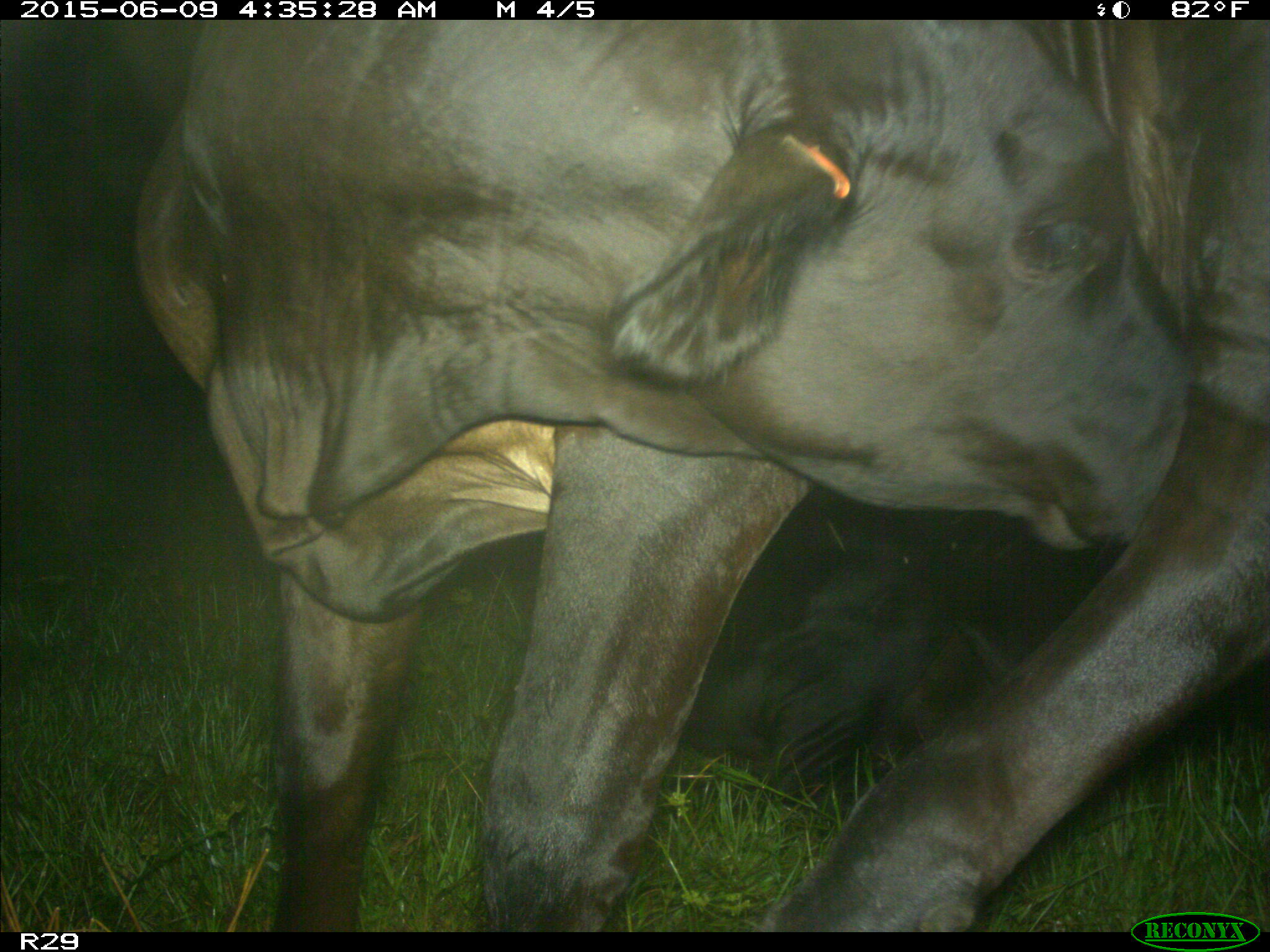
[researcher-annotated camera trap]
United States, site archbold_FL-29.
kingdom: Animalia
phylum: Chordata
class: Mammalia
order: Artiodactyla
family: Bovidae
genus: Bos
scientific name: Bos taurus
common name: domestic cow